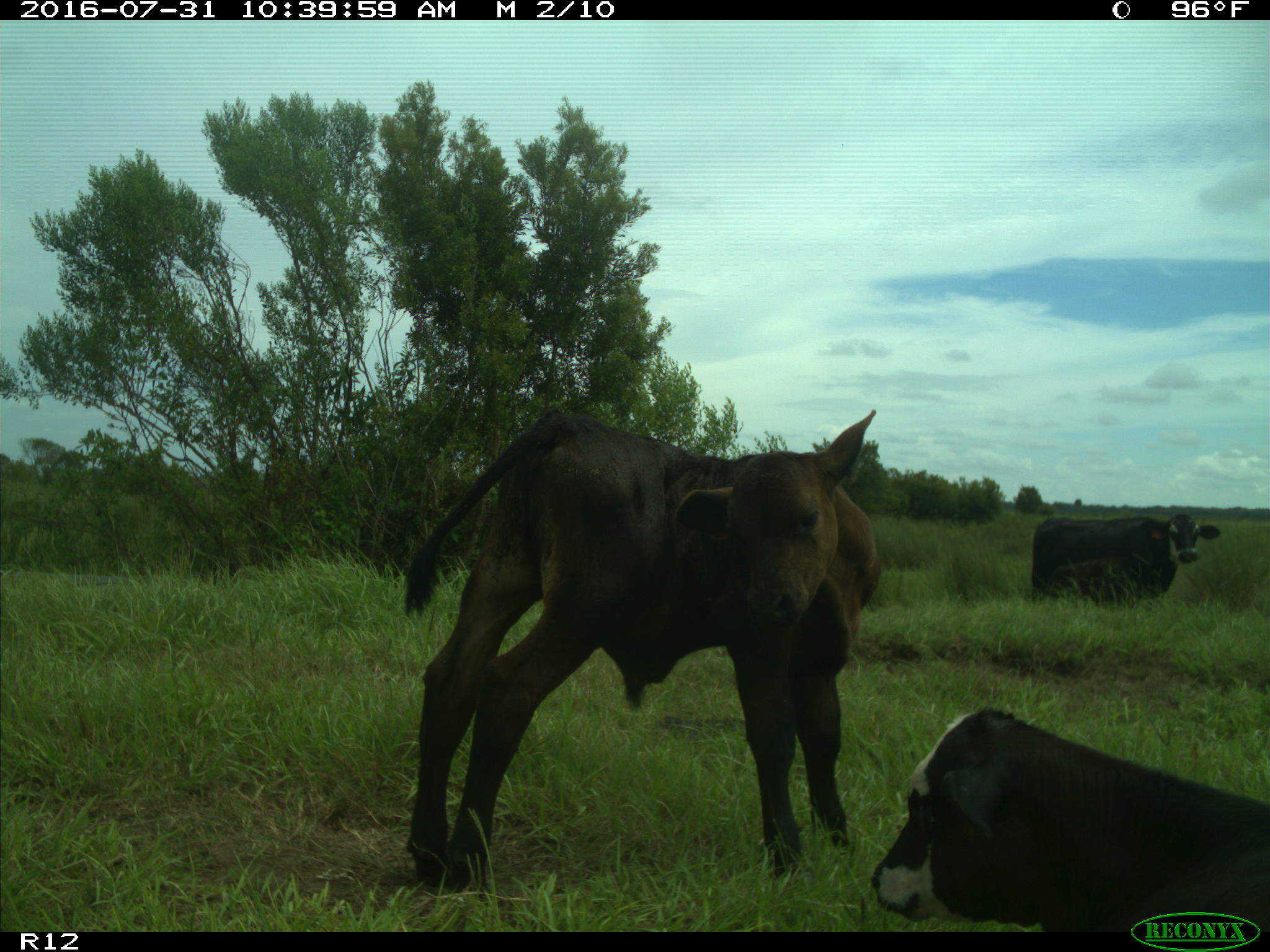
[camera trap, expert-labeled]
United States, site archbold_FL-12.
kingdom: Animalia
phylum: Chordata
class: Mammalia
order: Artiodactyla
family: Bovidae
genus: Bos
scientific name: Bos taurus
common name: domestic cow